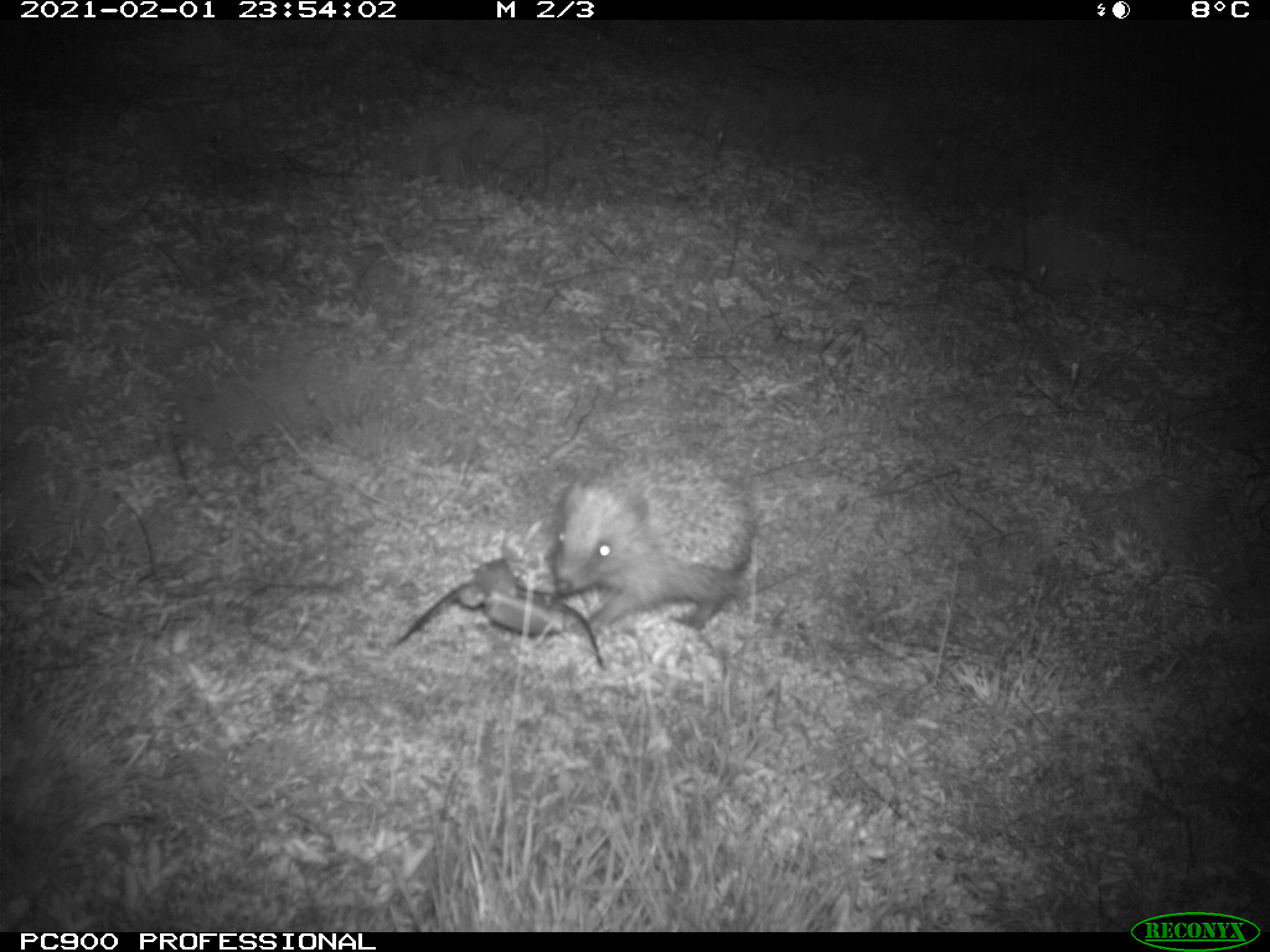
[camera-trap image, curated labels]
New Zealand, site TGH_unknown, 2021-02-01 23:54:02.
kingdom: Animalia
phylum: Chordata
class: Mammalia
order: Eulipotyphla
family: Erinaceidae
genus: Erinaceus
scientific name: Erinaceus europaeus europaeus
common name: european hedgehog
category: hedgehog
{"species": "hedgehog (european hedgehog) (Erinaceus europaeus europaeus)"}